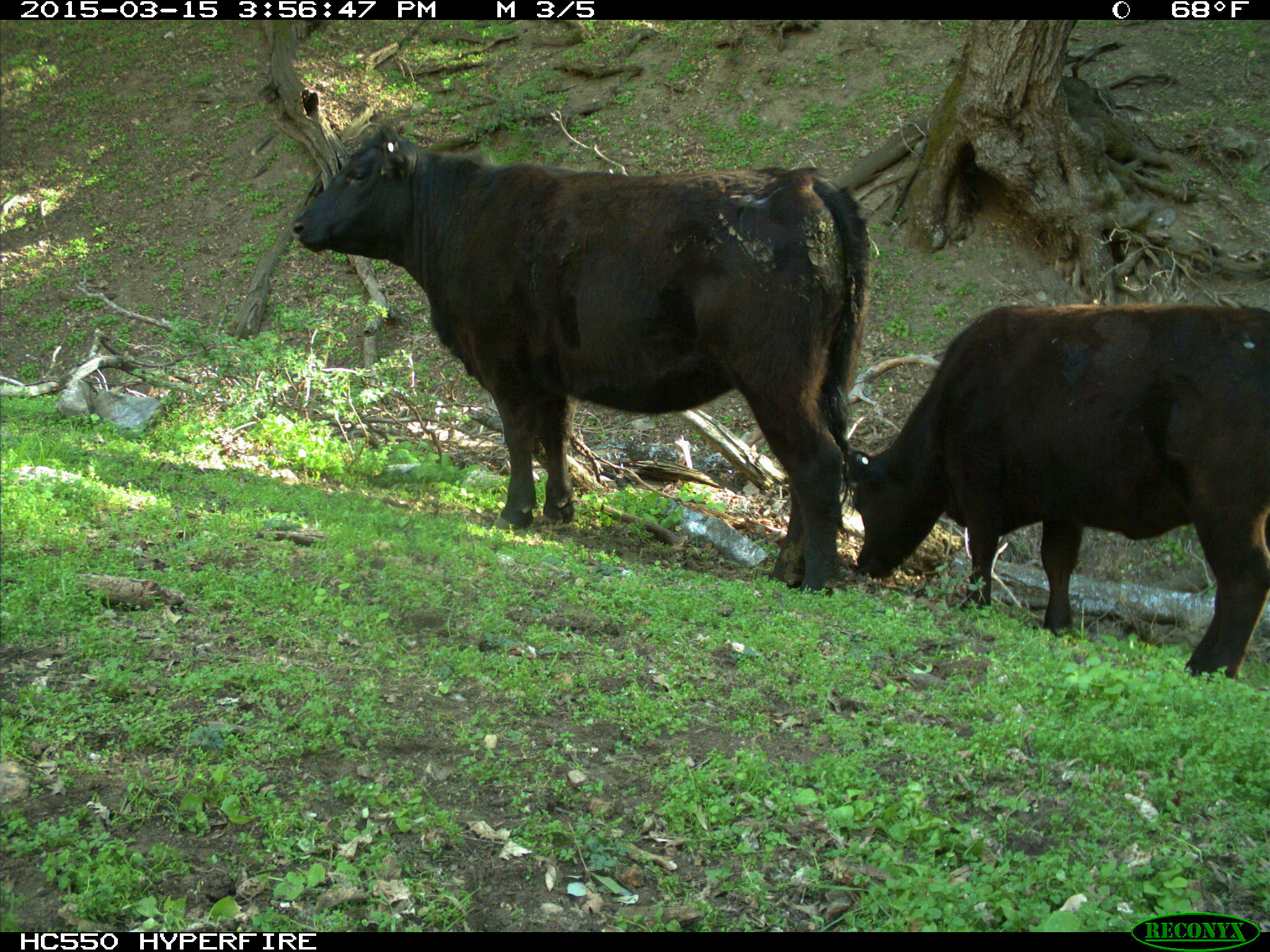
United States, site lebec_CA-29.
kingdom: Animalia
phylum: Chordata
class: Mammalia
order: Artiodactyla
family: Bovidae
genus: Bos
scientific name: Bos taurus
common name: domestic cow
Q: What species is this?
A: Bos taurus (domestic cow).